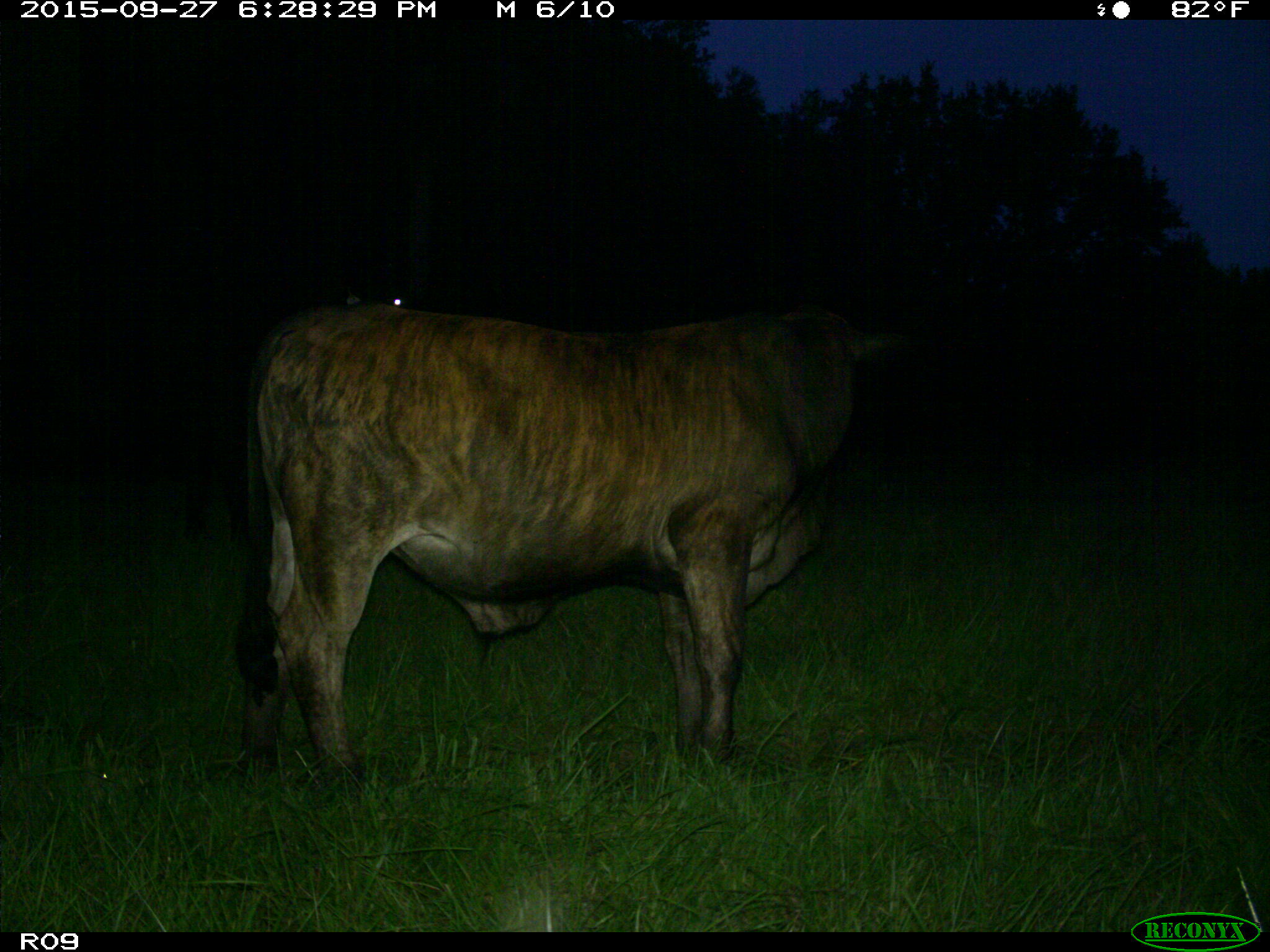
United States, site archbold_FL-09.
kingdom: Animalia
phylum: Chordata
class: Mammalia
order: Artiodactyla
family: Bovidae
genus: Bos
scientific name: Bos taurus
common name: domestic cow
Bos taurus (domestic cow).